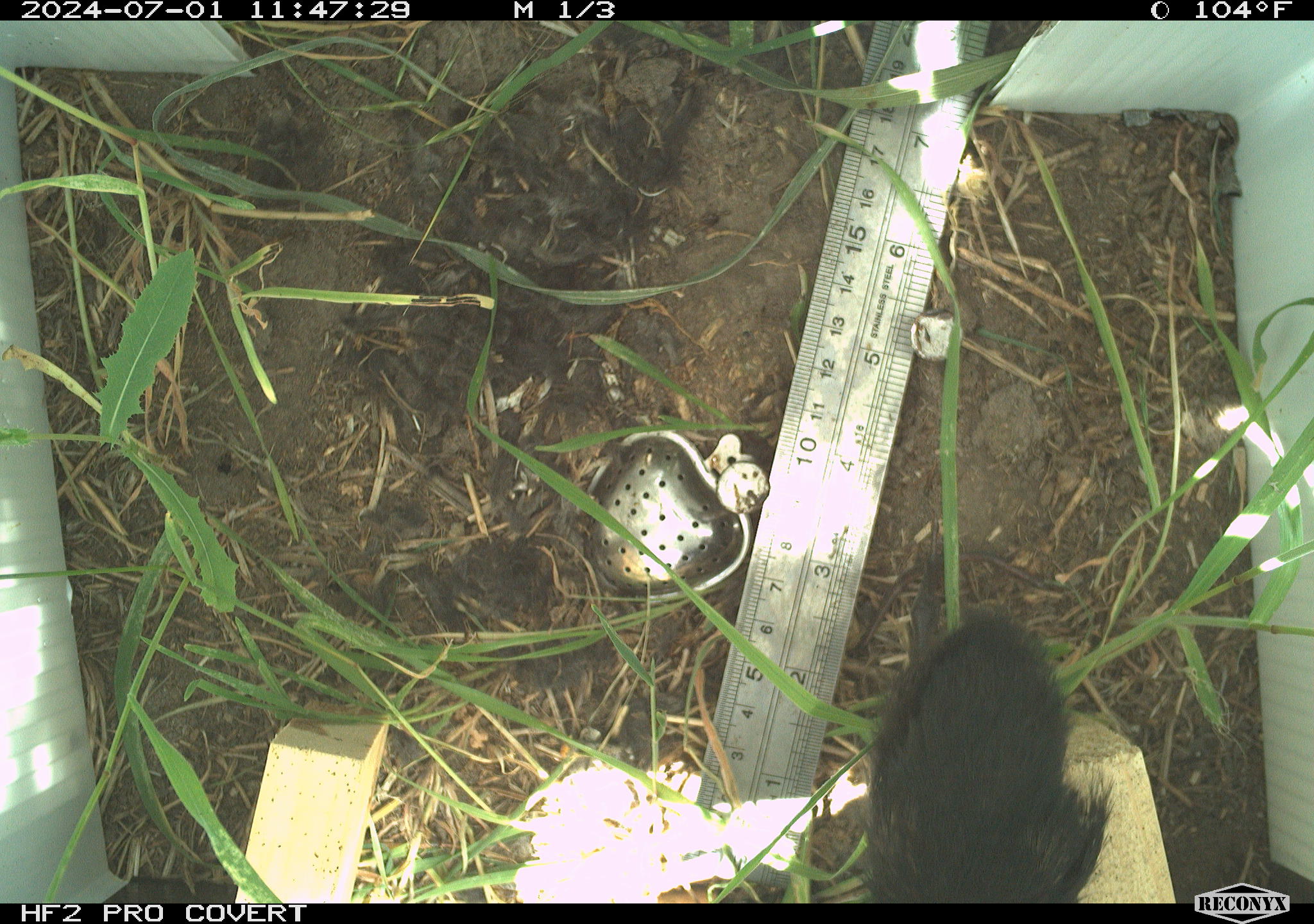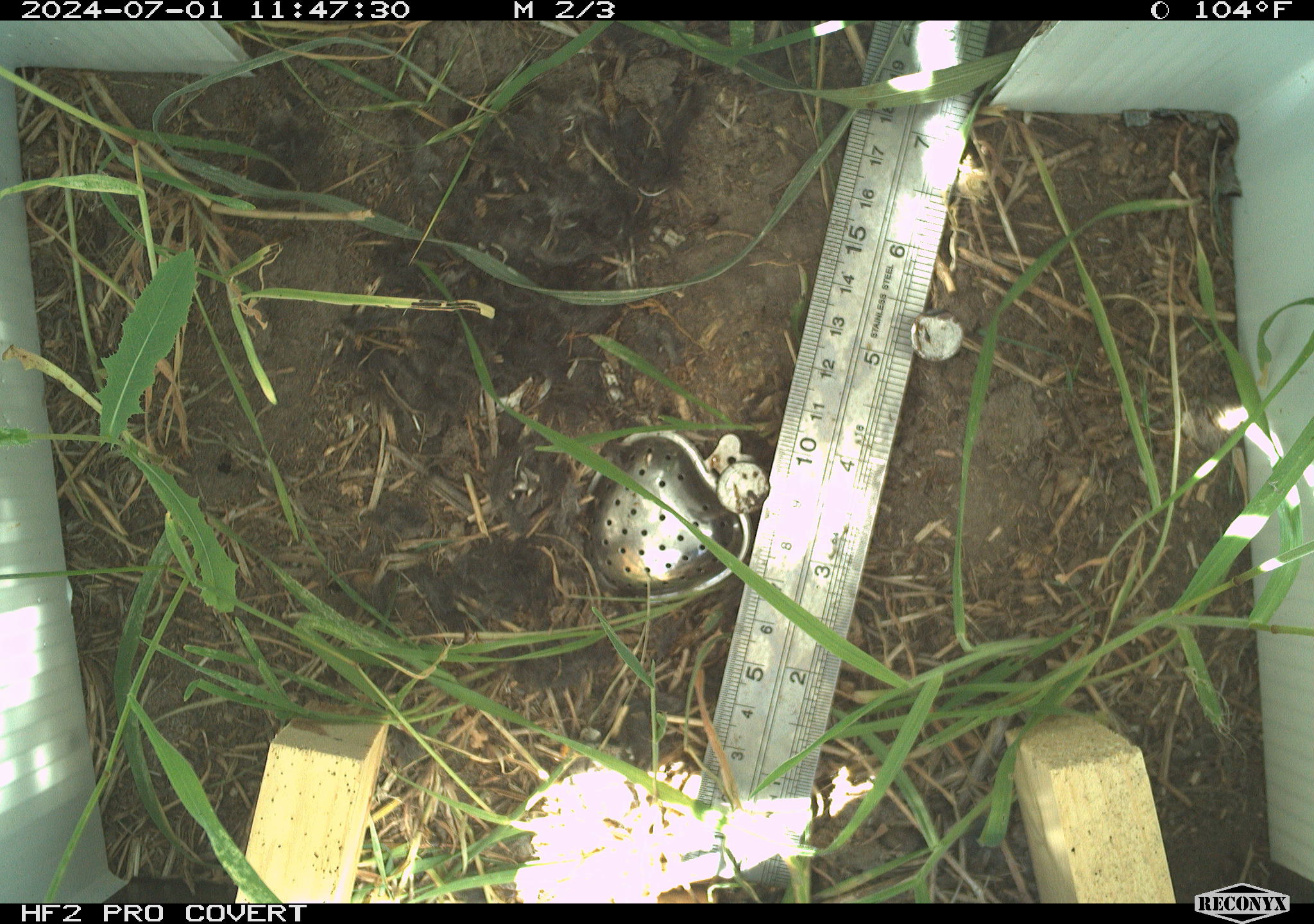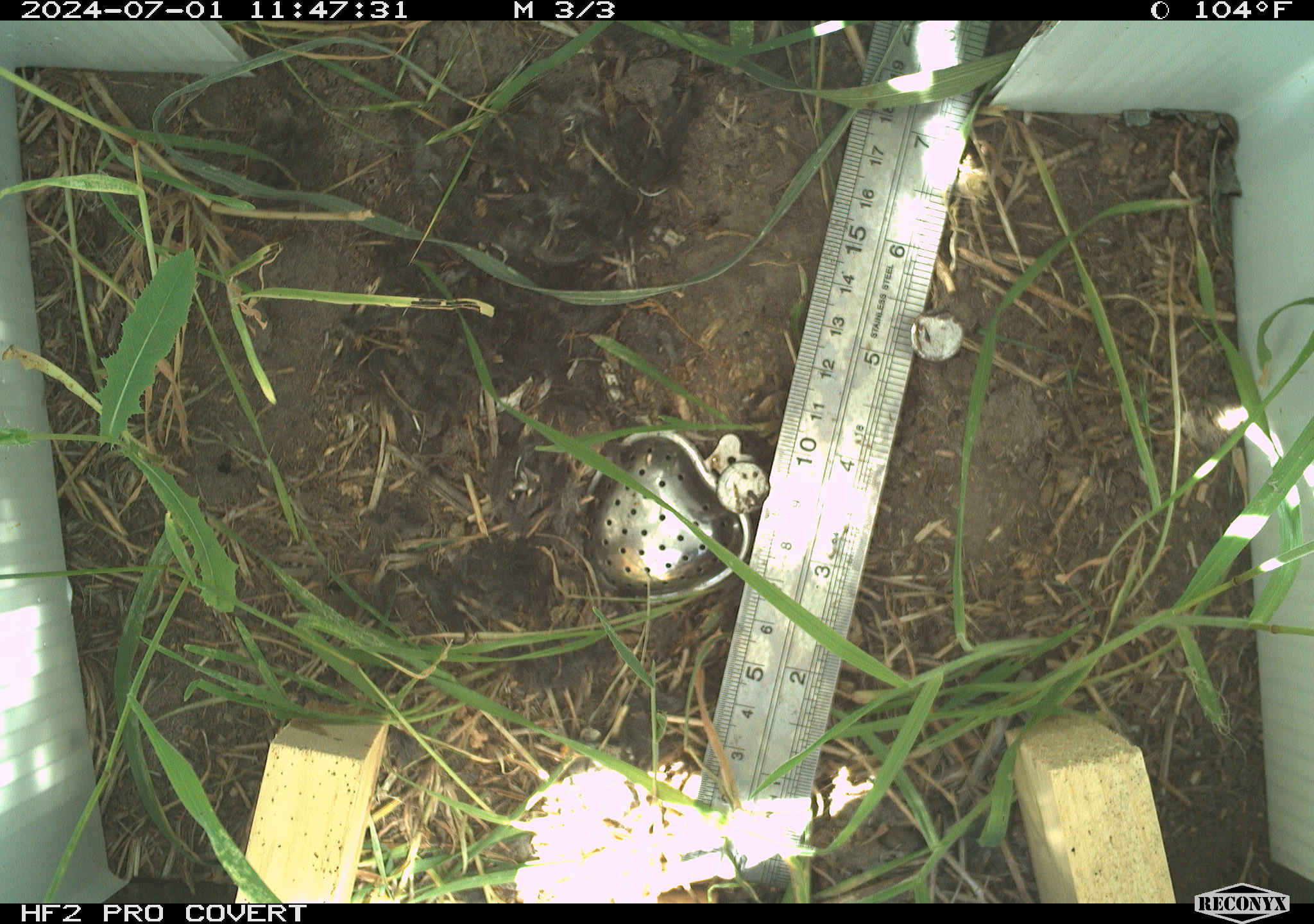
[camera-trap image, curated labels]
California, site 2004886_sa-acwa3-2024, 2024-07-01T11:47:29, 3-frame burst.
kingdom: Animalia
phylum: Chordata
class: Aves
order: Passeriformes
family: Sturnidae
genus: Sturnus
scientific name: Sturnus vulgaris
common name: common starling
Common starling (Sturnus vulgaris).